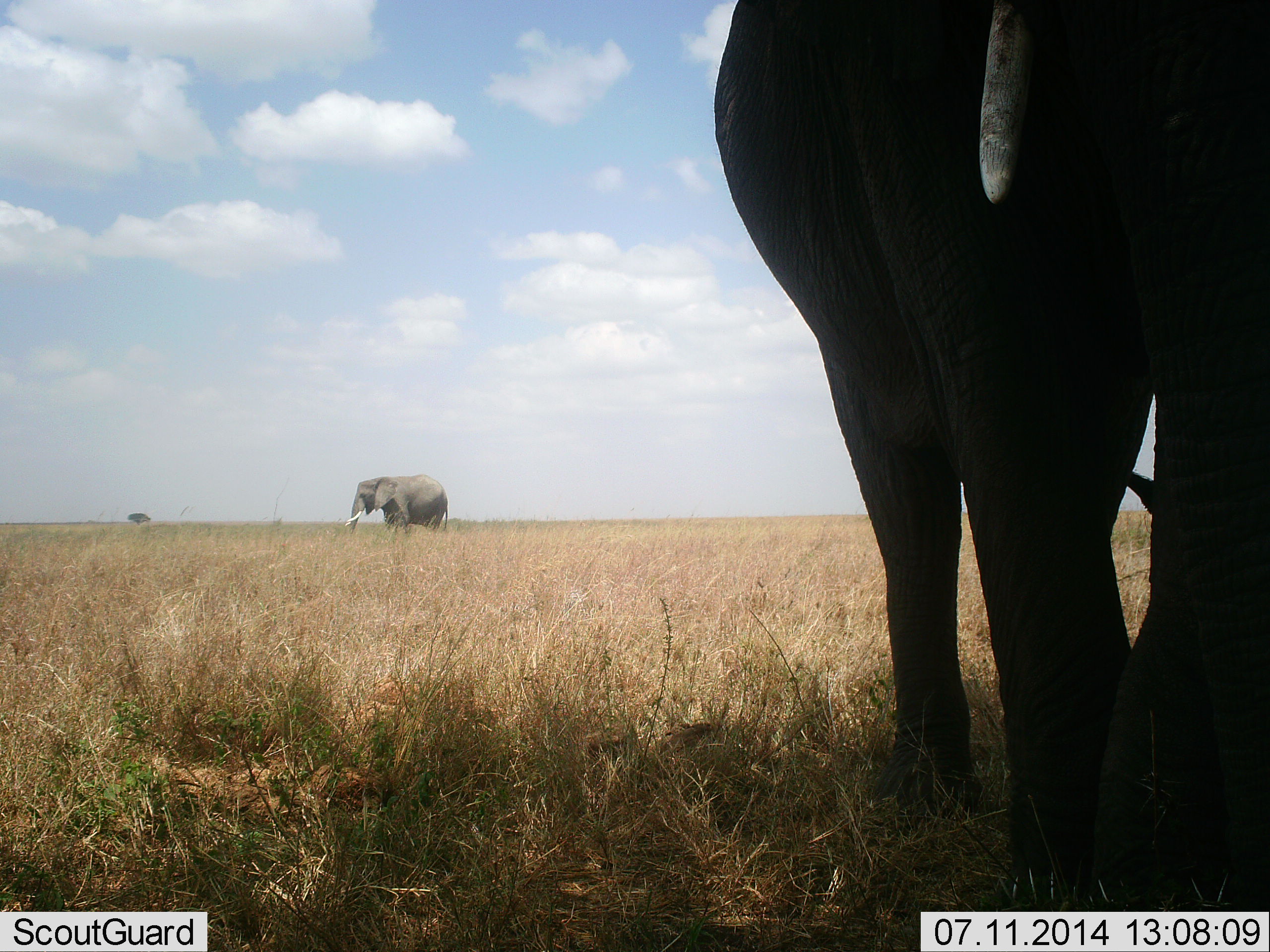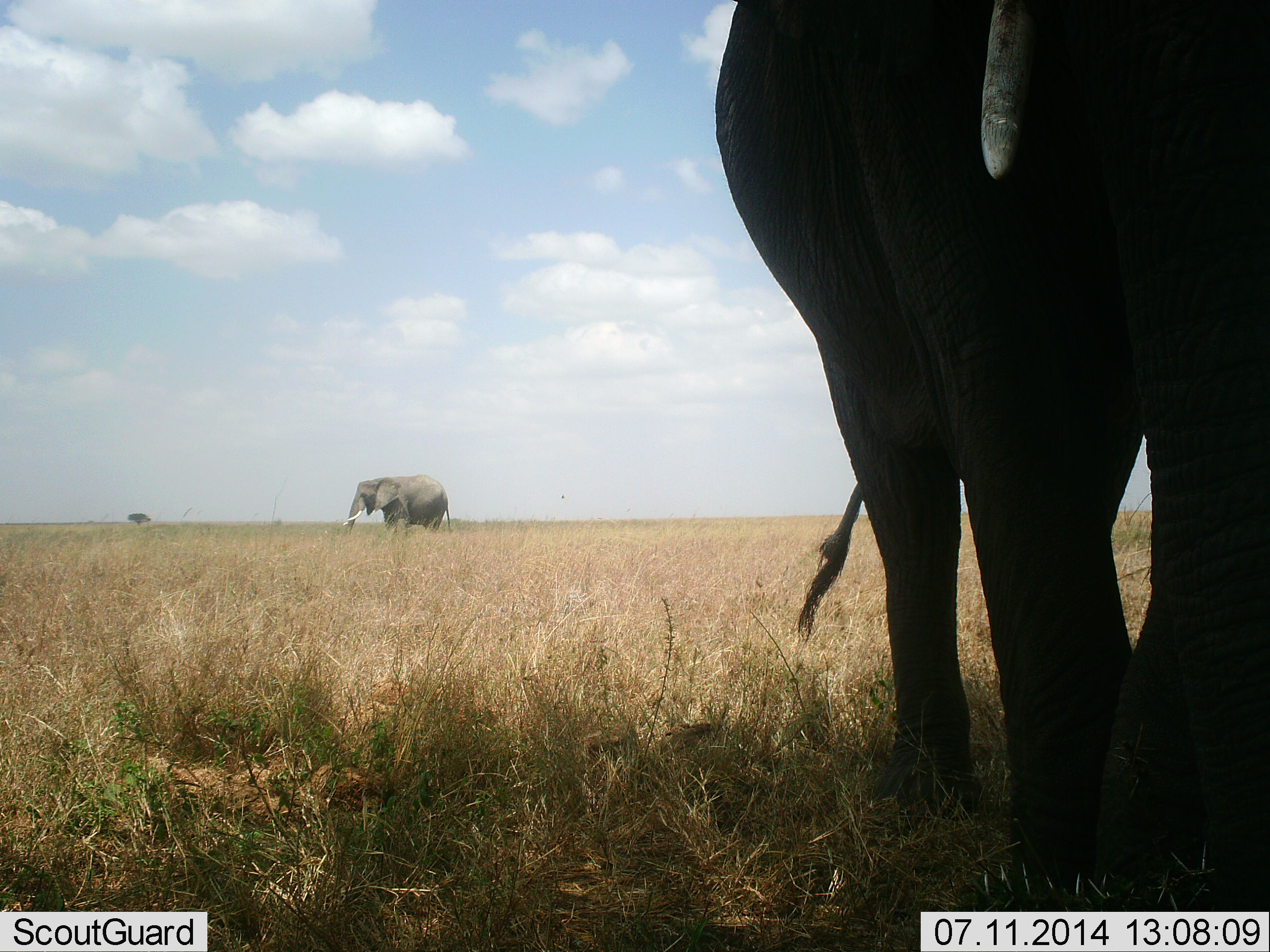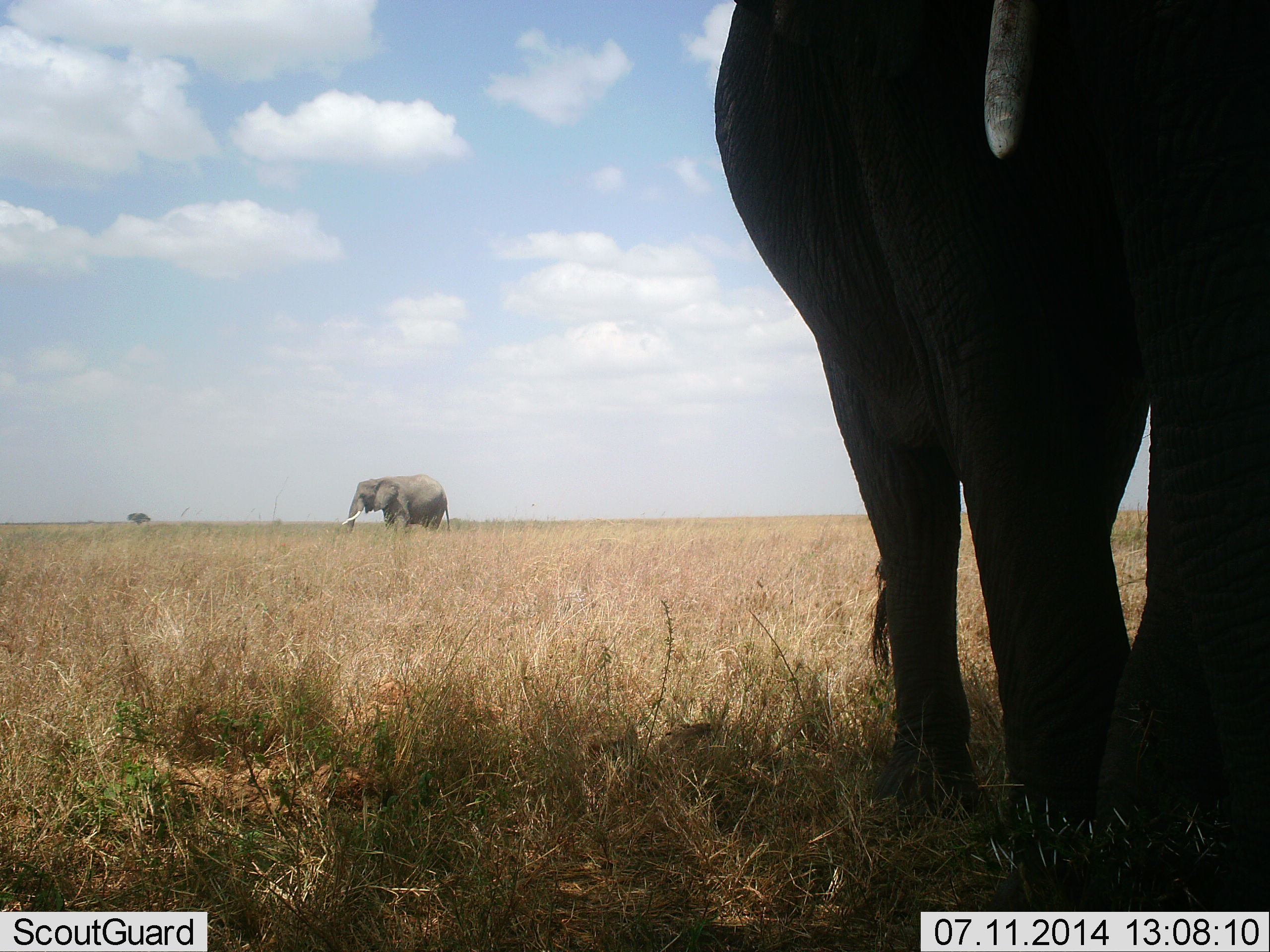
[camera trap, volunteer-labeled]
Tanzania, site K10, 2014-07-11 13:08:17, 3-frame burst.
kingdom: Animalia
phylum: Chordata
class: Mammalia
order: Proboscidea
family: Elephantidae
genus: Loxodonta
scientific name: Loxodonta africana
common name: african bush elephant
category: elephant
Elephant (african bush elephant) (Loxodonta africana), count 2. Behavior (volunteer vote fractions): standing 100%, resting 0%, moving 0%, interacting 0%. Young present (vote fraction): 0%. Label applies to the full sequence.